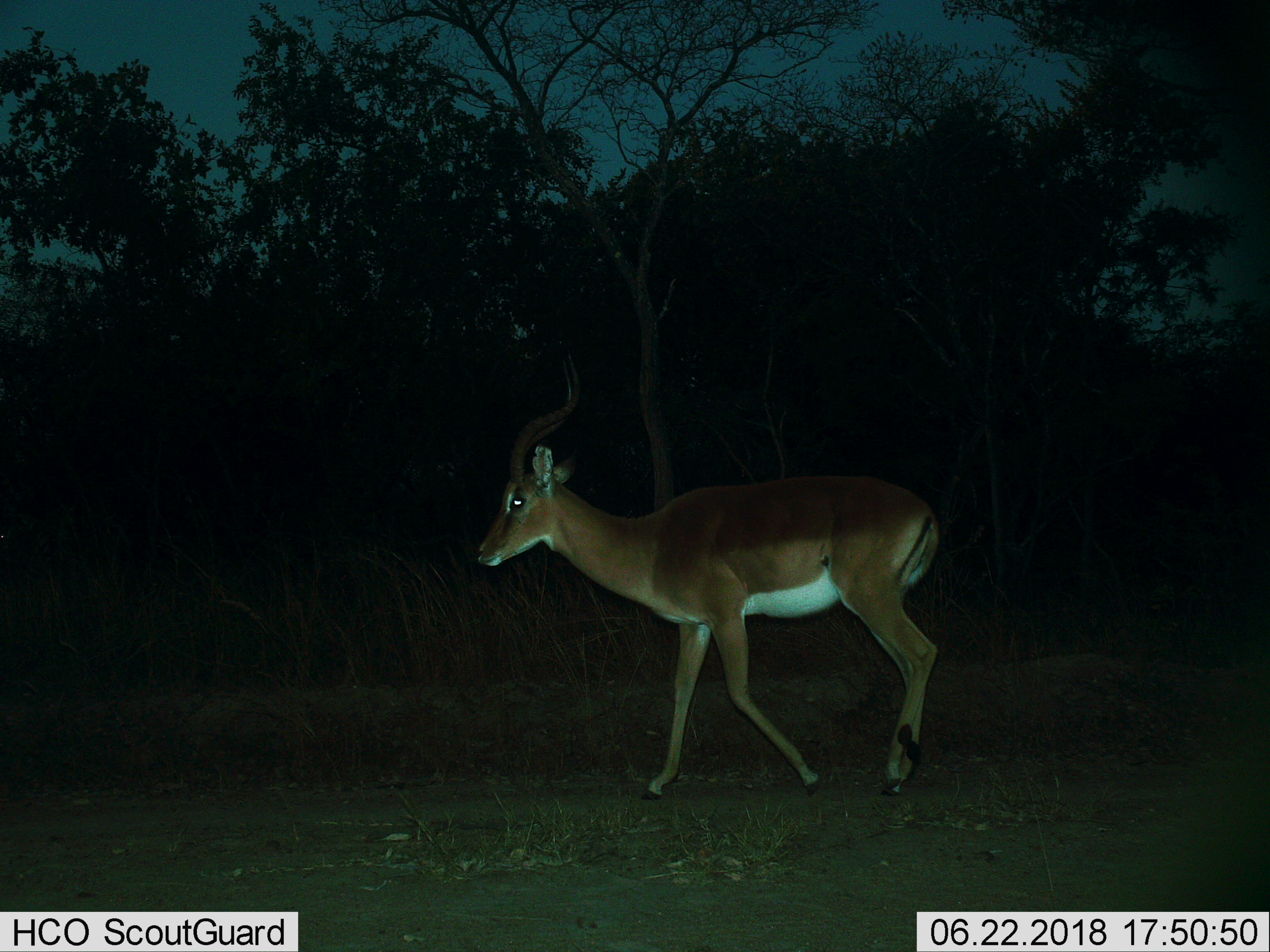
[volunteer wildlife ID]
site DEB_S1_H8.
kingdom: Animalia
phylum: Chordata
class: Mammalia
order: Artiodactyla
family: Bovidae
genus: Aepyceros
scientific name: Aepyceros melampus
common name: impala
Impala (Aepyceros melampus), count 1. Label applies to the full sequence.